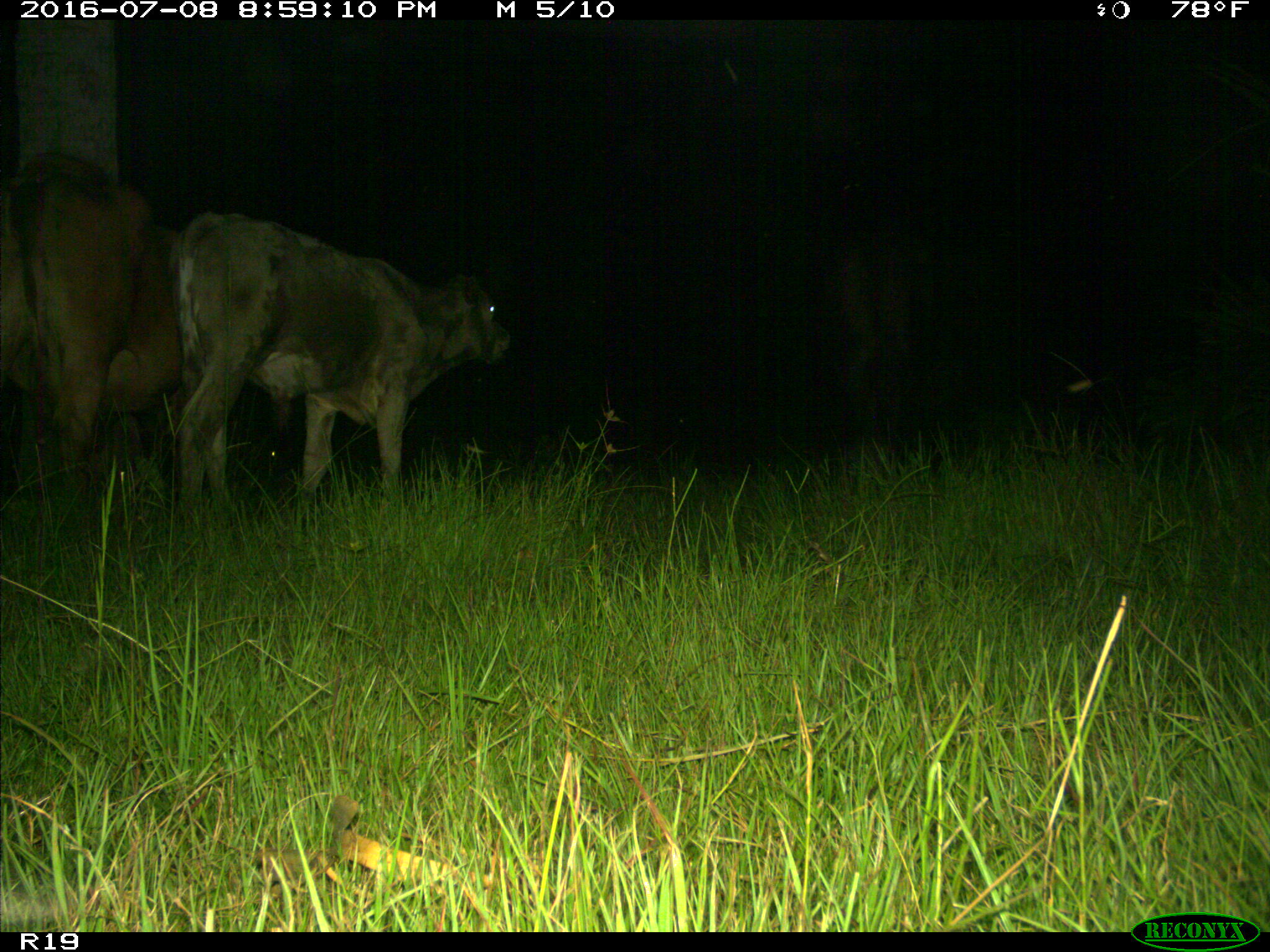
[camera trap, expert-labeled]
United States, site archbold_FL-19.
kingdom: Animalia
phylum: Chordata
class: Mammalia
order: Artiodactyla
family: Bovidae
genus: Bos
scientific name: Bos taurus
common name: domestic cow